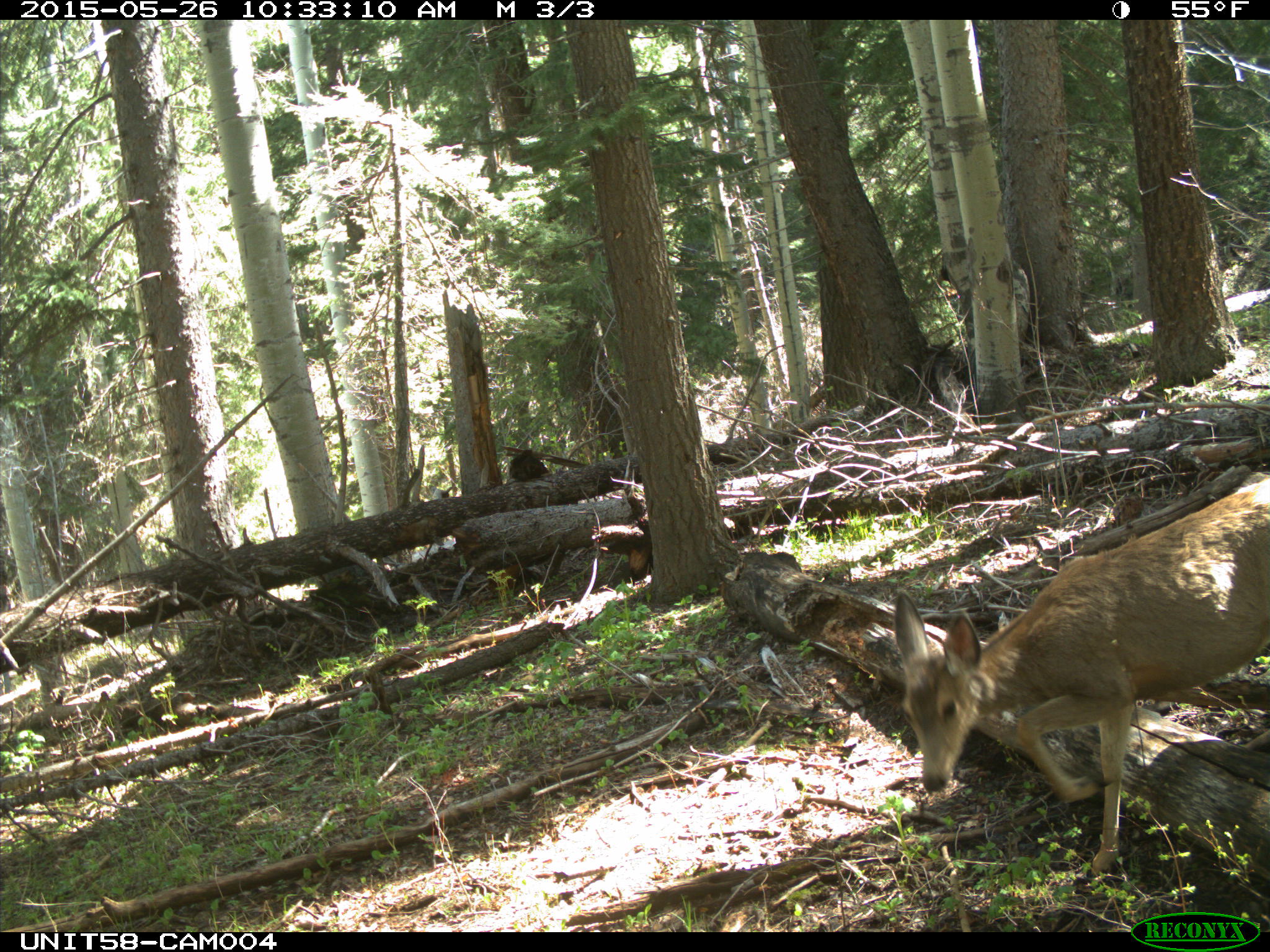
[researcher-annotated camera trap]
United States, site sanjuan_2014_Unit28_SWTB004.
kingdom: Animalia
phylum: Chordata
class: Mammalia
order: Artiodactyla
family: Cervidae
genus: Odocoileus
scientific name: Odocoileus hemionus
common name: mule deer